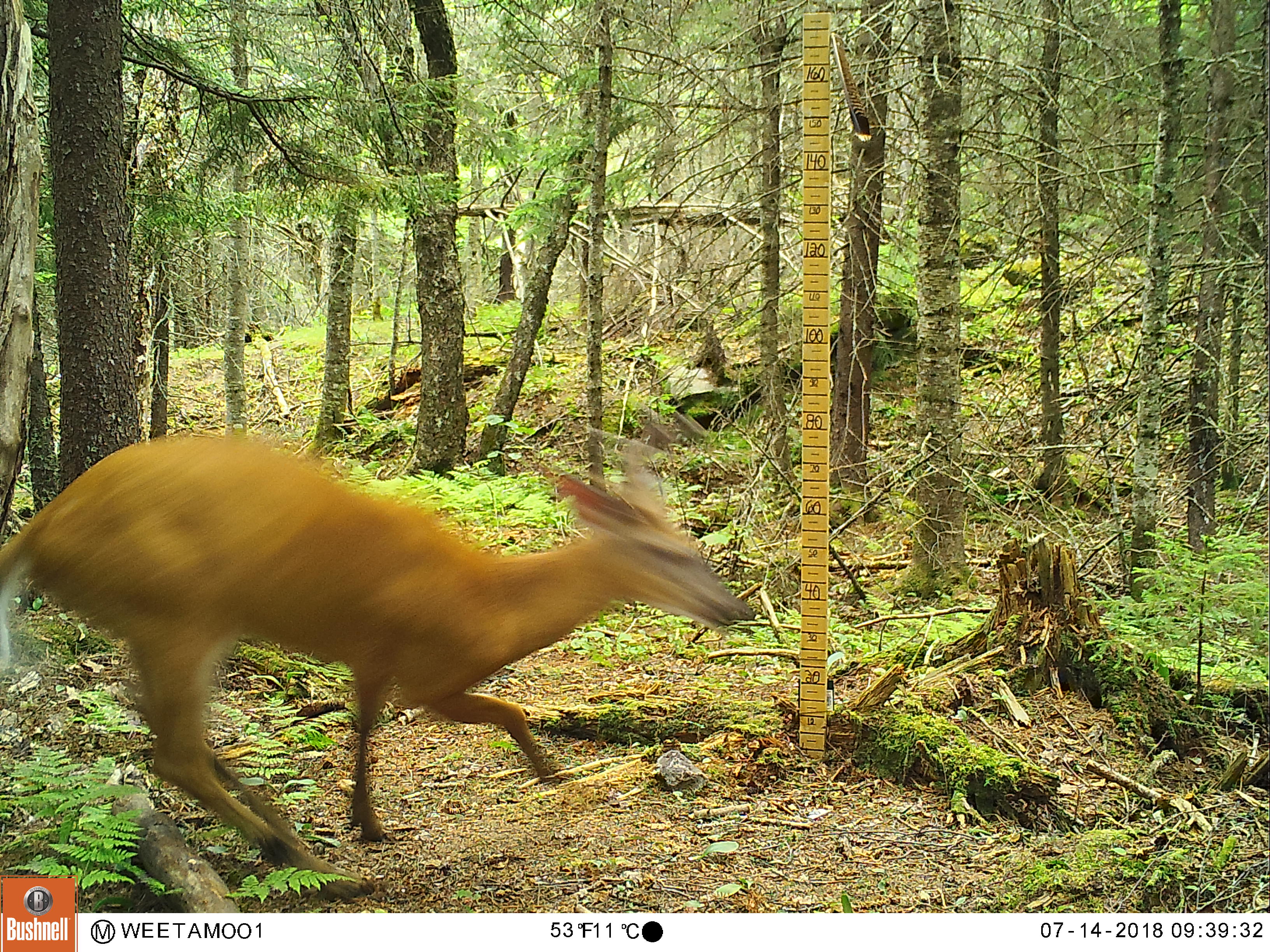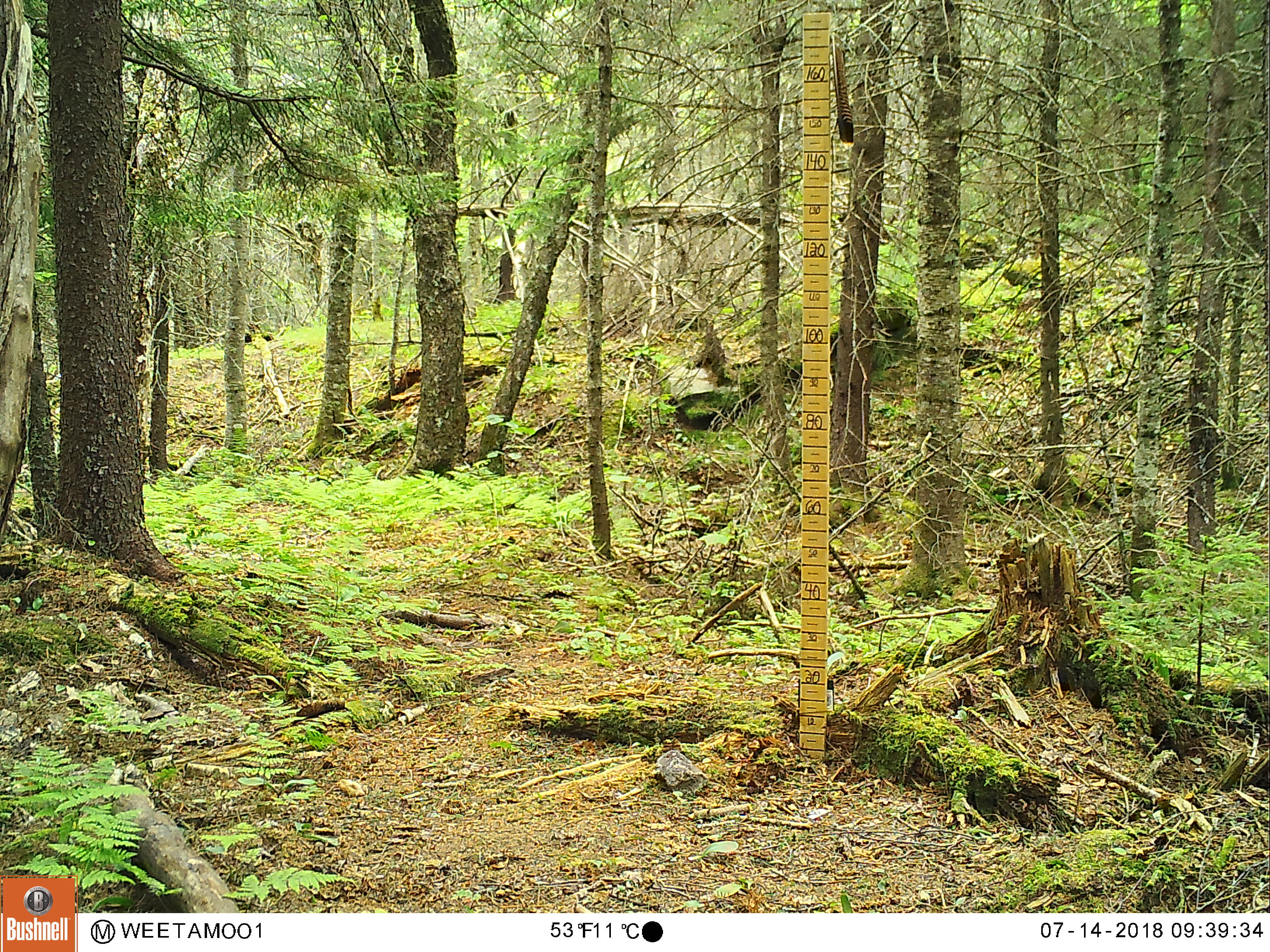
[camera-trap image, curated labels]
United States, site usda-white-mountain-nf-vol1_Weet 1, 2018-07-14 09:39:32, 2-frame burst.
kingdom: Animalia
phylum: Chordata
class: Mammalia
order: Artiodactyla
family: Cervidae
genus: Odocoileus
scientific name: Odocoileus virginianus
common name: white-tailed deer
White-tailed deer (Odocoileus virginianus).